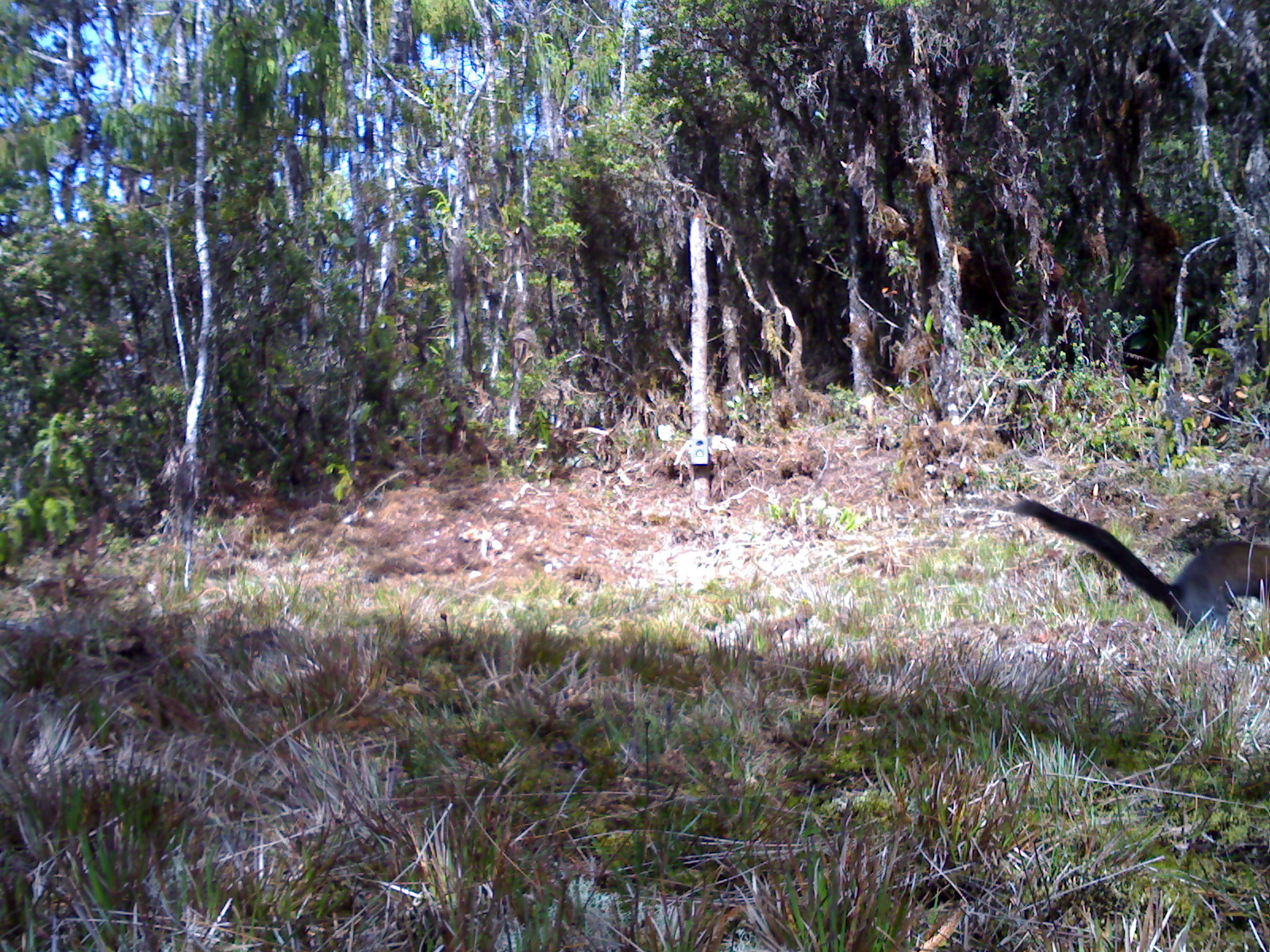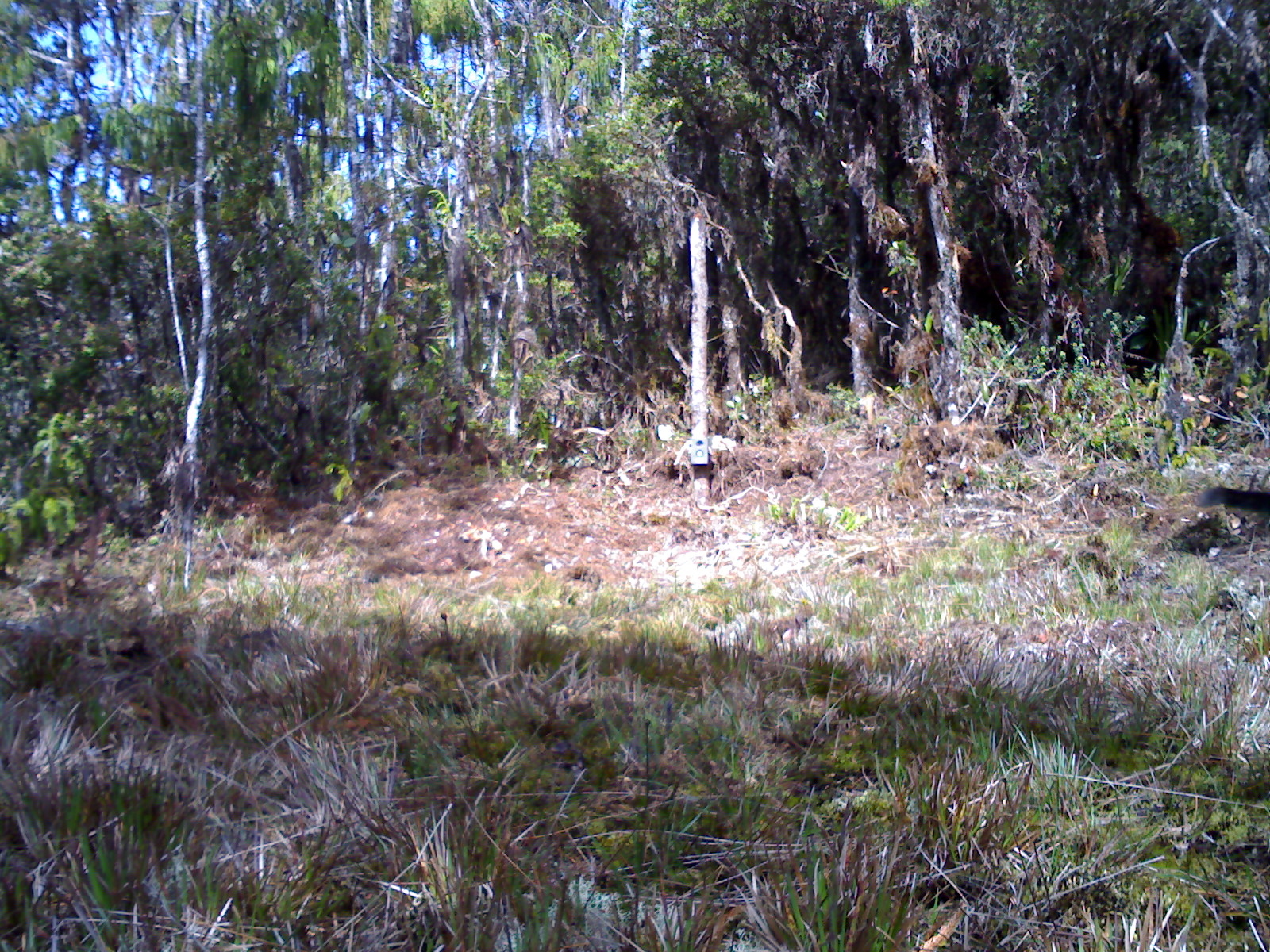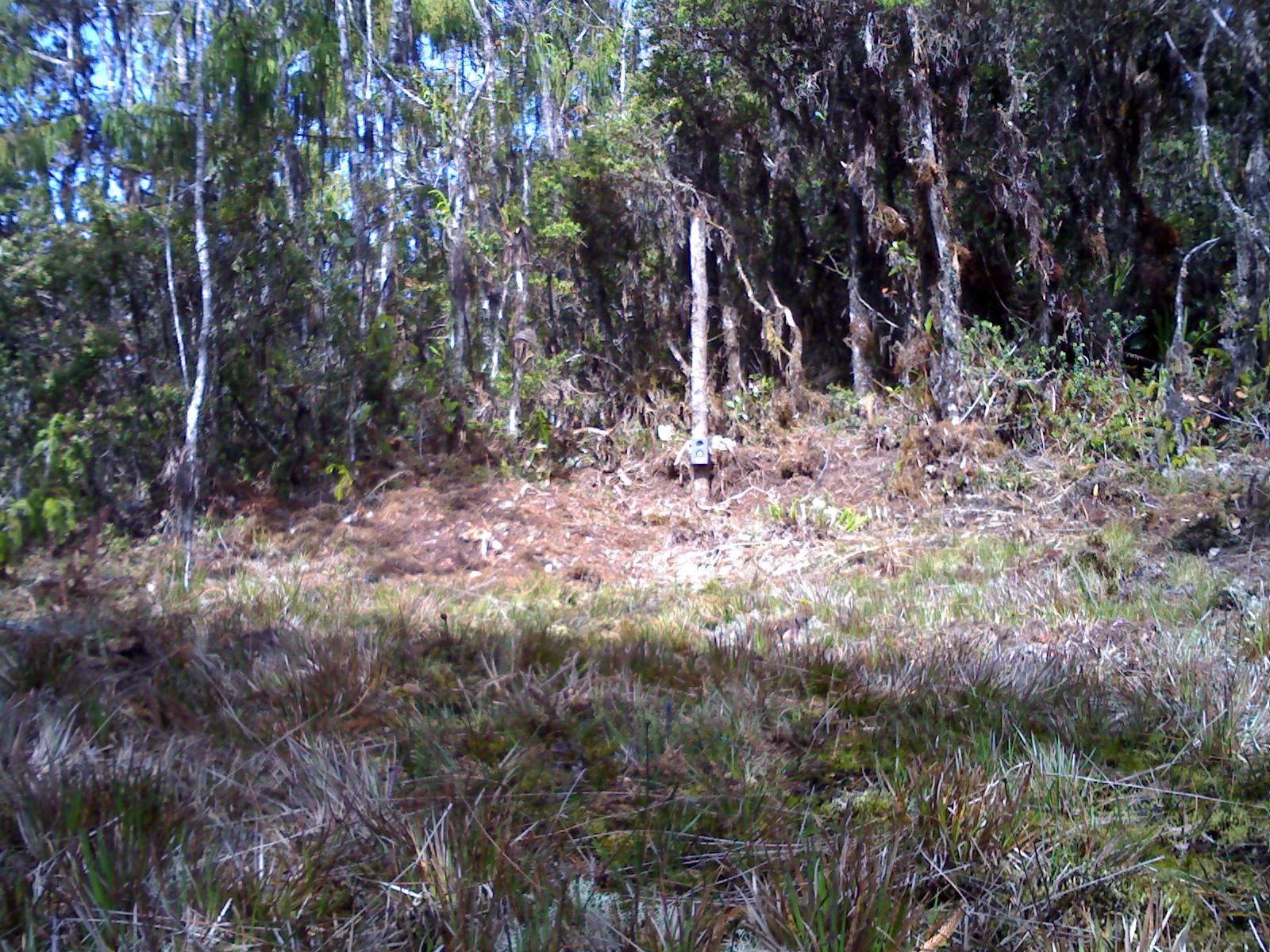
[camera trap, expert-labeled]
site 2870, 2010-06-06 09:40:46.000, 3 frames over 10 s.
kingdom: Animalia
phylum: Chordata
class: Mammalia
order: Carnivora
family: Mustelidae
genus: Martes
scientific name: Martes flavigula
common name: yellow-throated marten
Martes flavigula (yellow-throated marten), count 1, sex female.